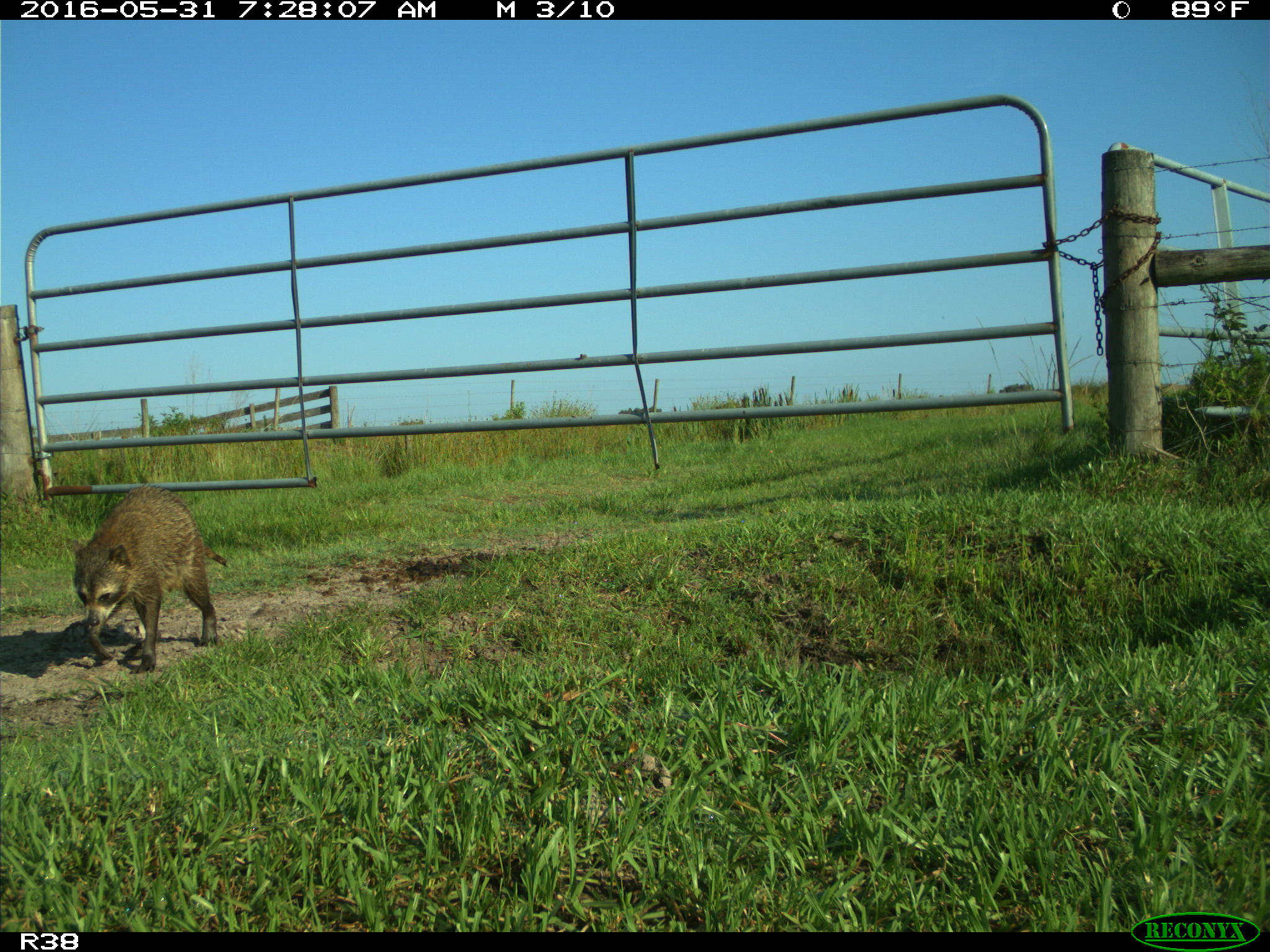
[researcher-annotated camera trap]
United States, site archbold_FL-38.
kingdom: Animalia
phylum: Chordata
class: Mammalia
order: Carnivora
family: Procyonidae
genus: Procyon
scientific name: Procyon lotor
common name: common raccoon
Procyon lotor (common raccoon).